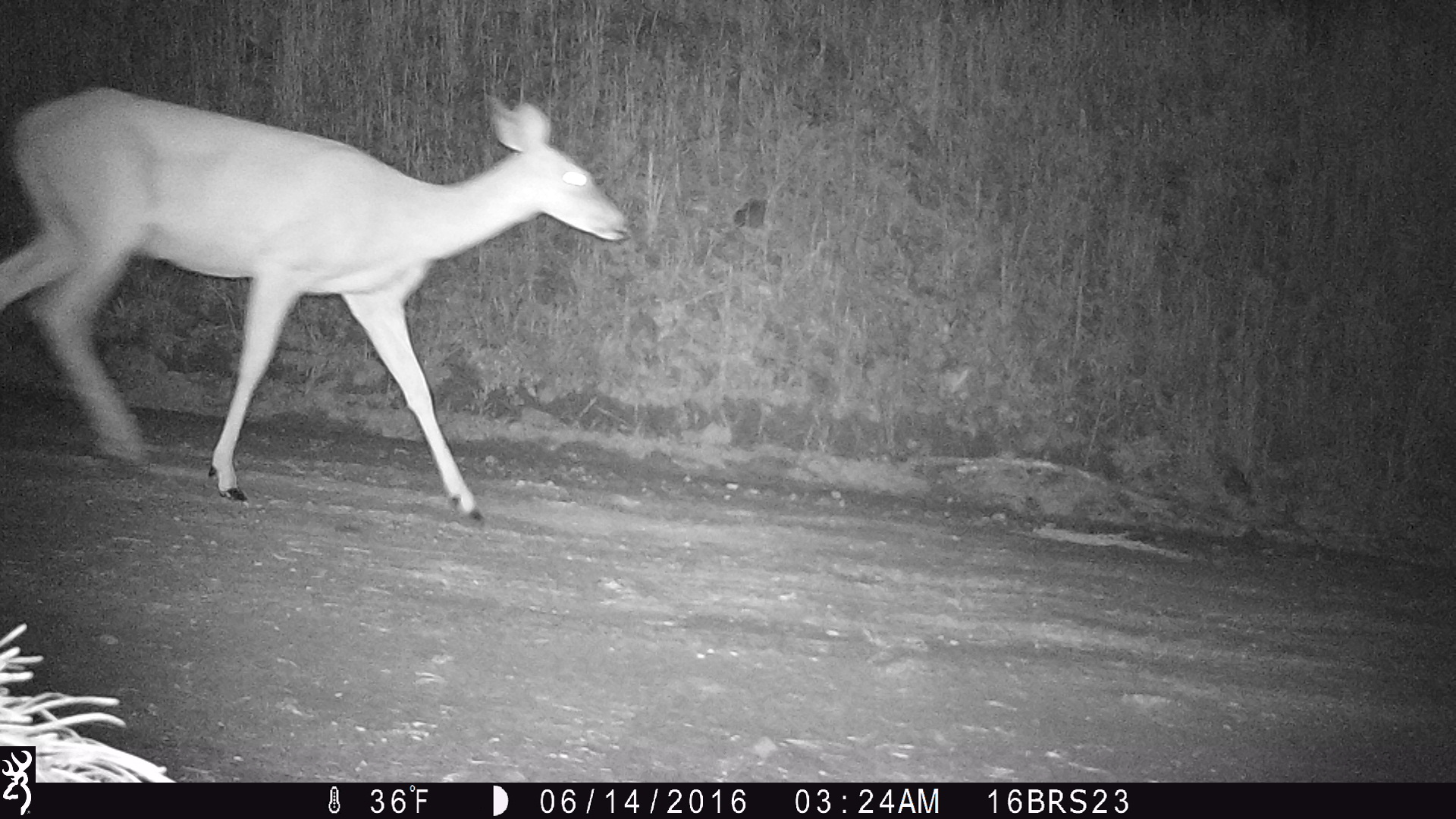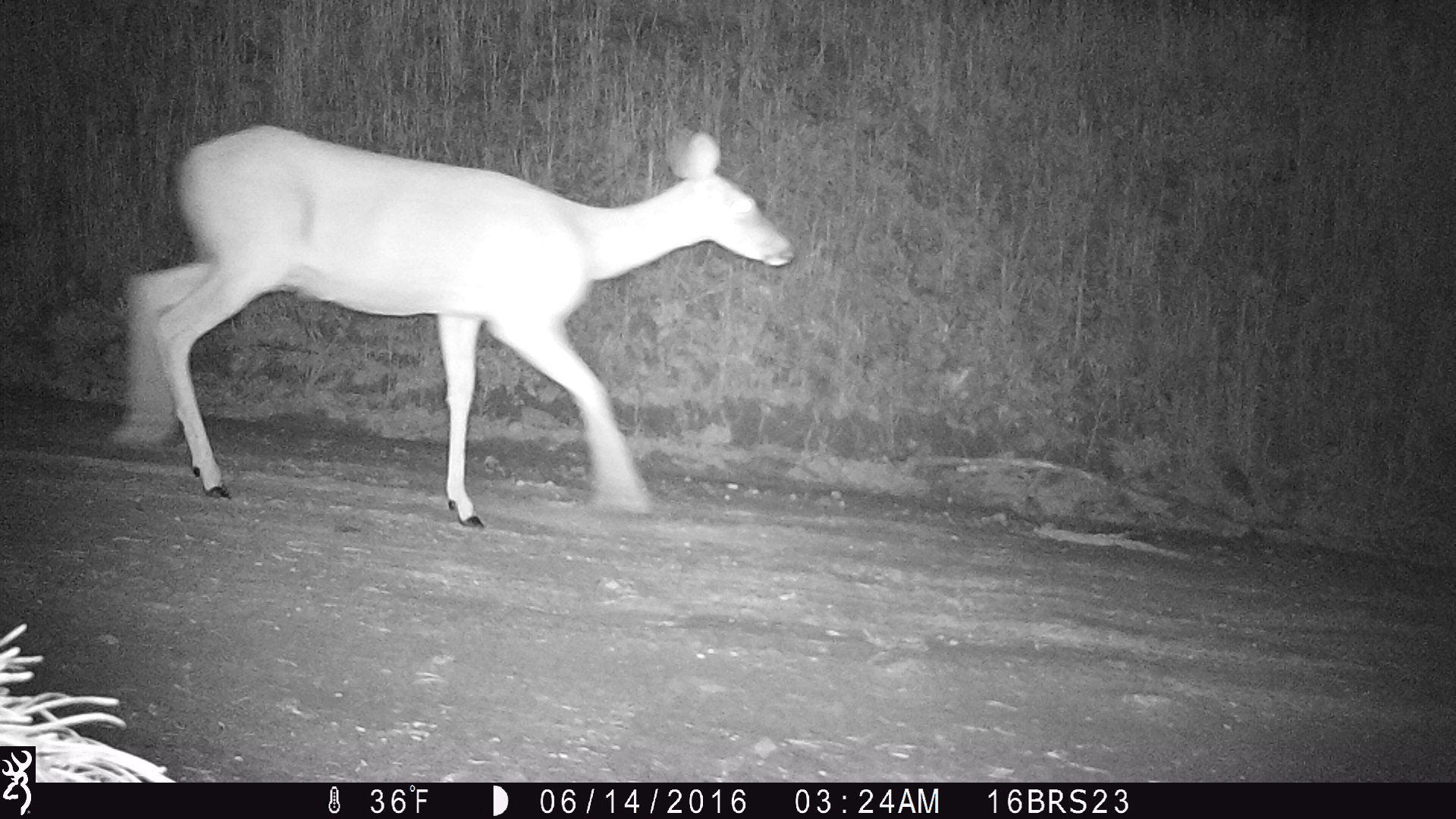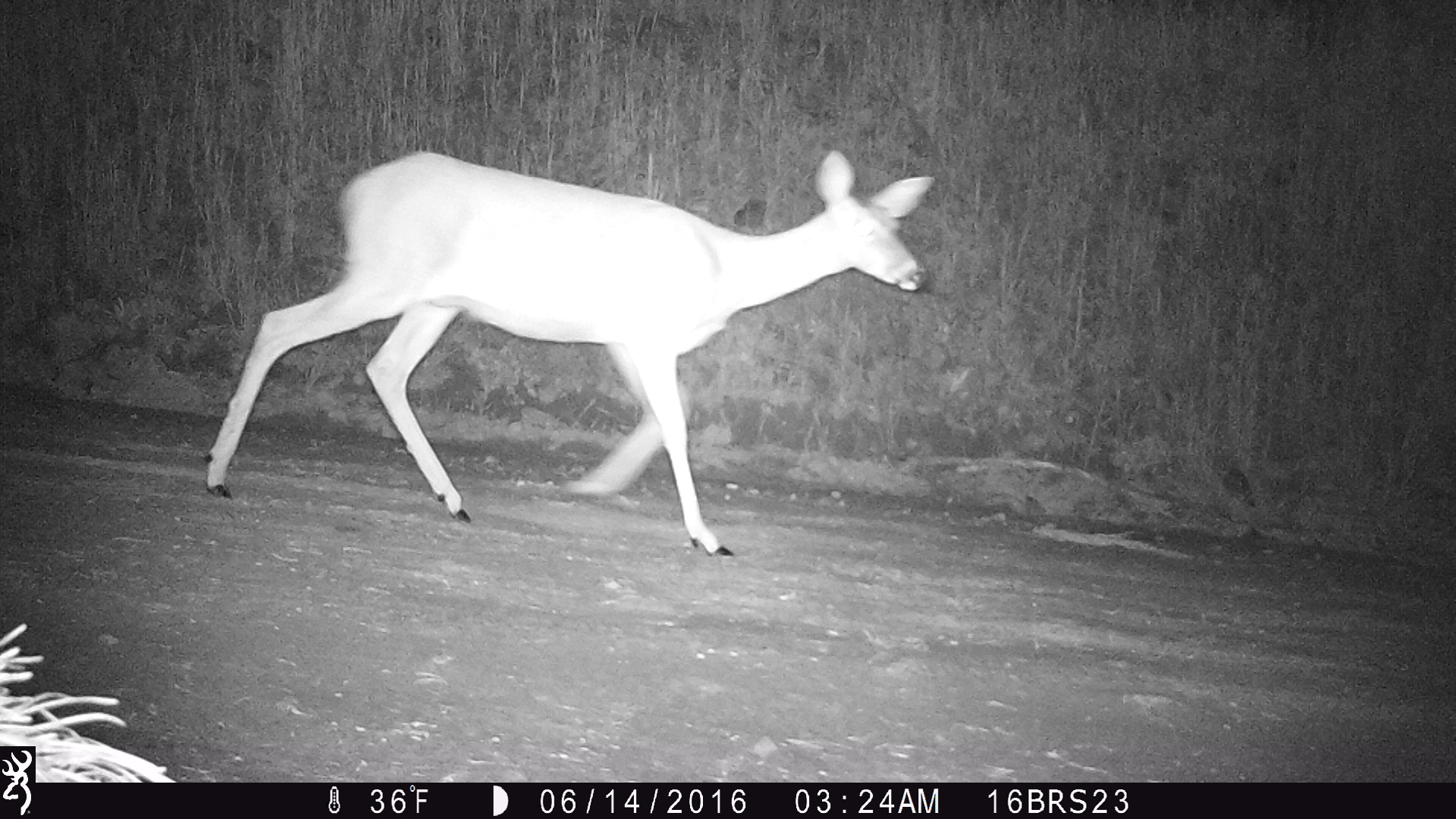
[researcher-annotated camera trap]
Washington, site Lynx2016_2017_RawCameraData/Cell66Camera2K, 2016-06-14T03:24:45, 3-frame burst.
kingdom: Animalia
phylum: Chordata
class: Mammalia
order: Artiodactyla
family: Cervidae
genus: Odocoileus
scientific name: Odocoileus virginianus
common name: white-tailed deer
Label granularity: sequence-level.